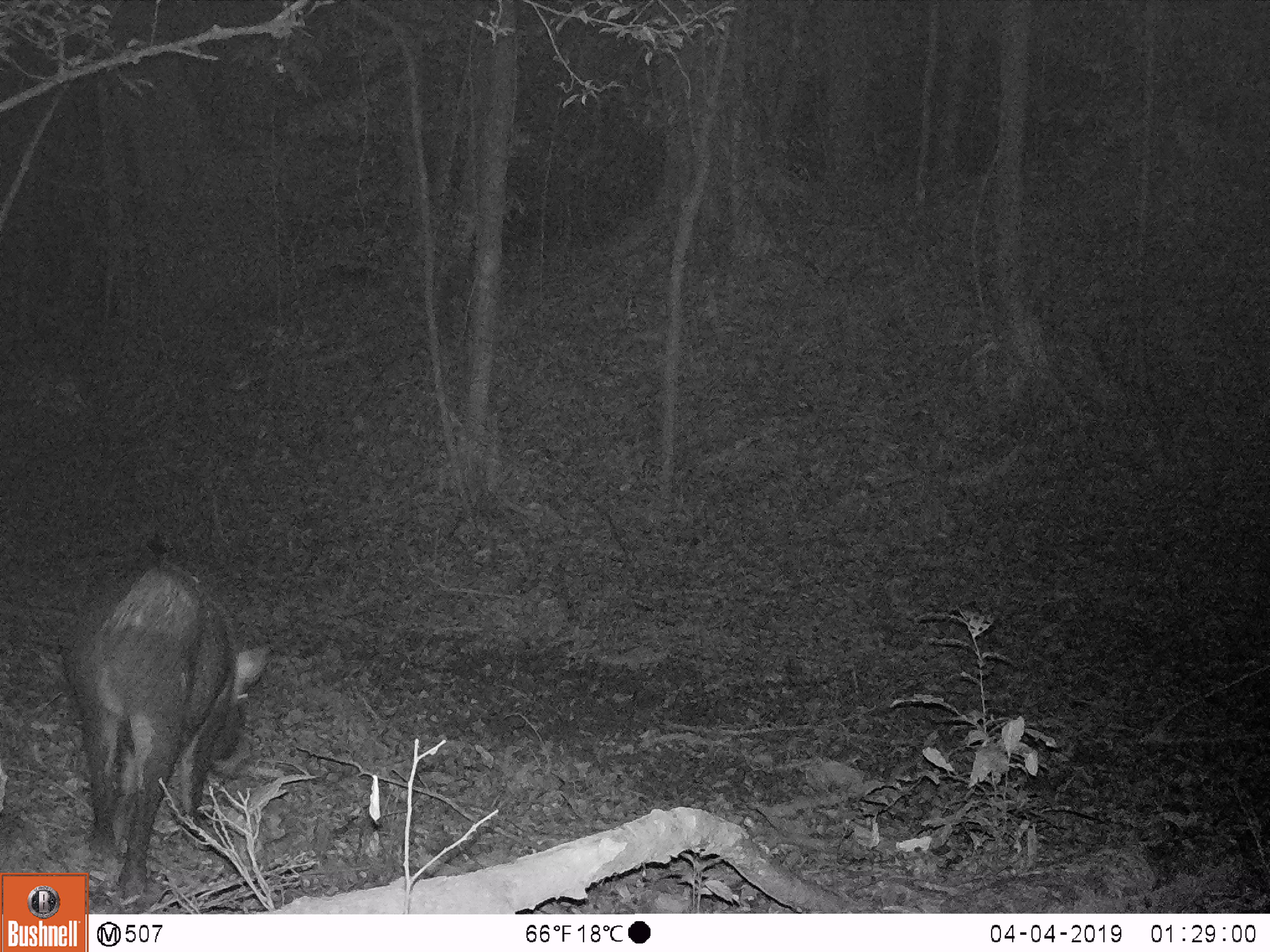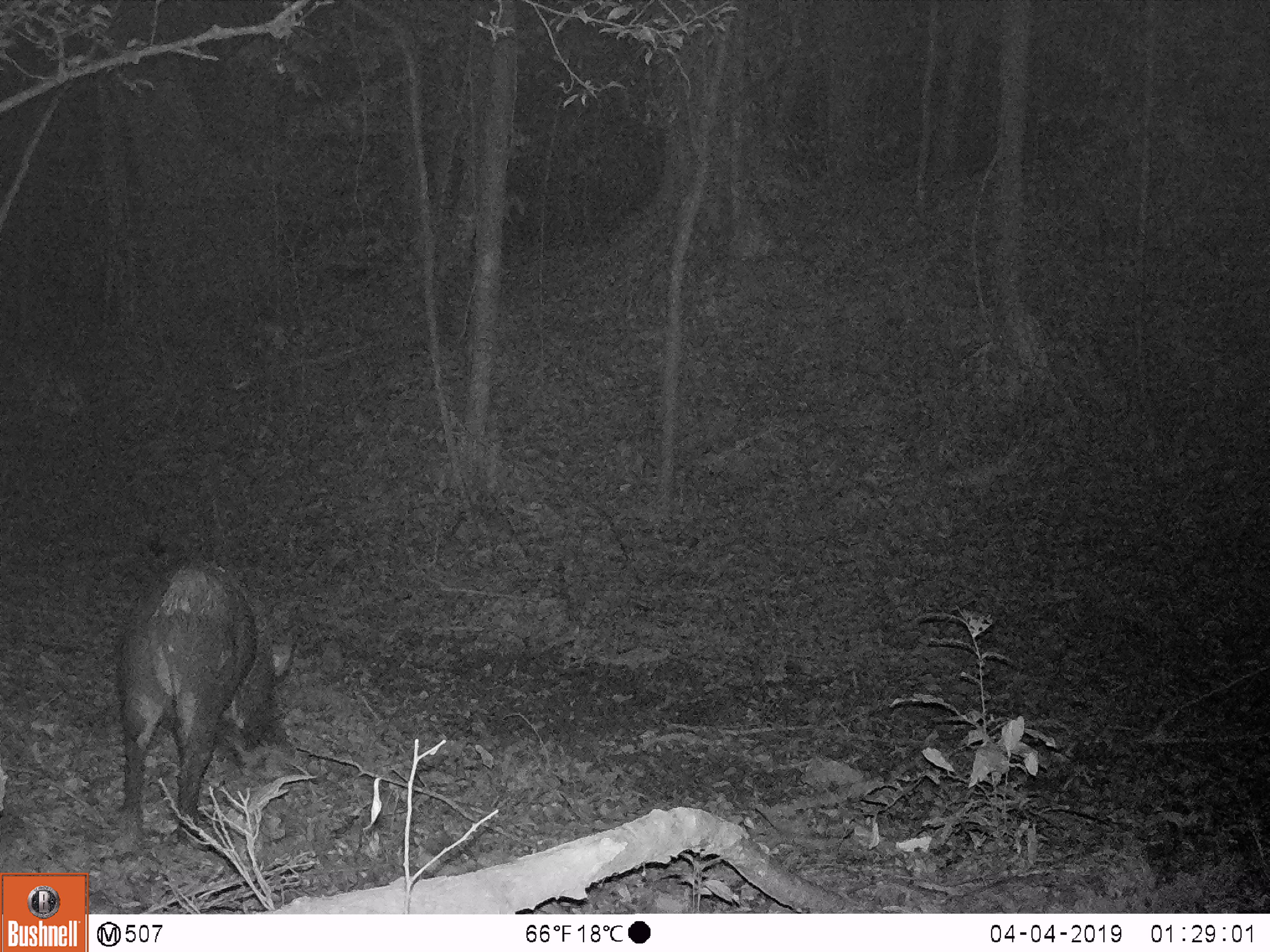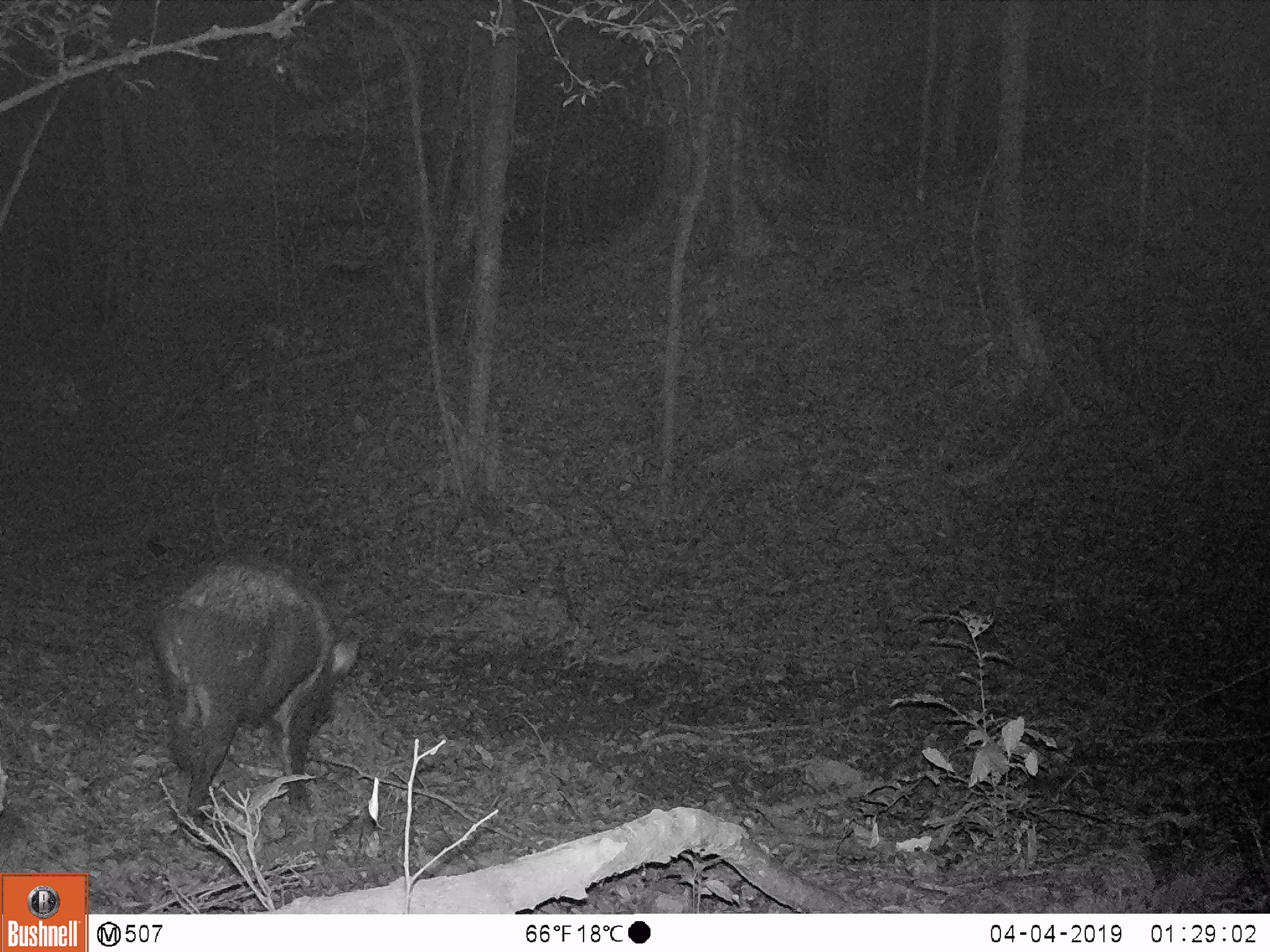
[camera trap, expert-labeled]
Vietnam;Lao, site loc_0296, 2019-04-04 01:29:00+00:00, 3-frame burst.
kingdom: Animalia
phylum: Chordata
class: Mammalia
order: Artiodactyla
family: Suidae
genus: Sus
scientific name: Sus scrofa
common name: eurasian wild pig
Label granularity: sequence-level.